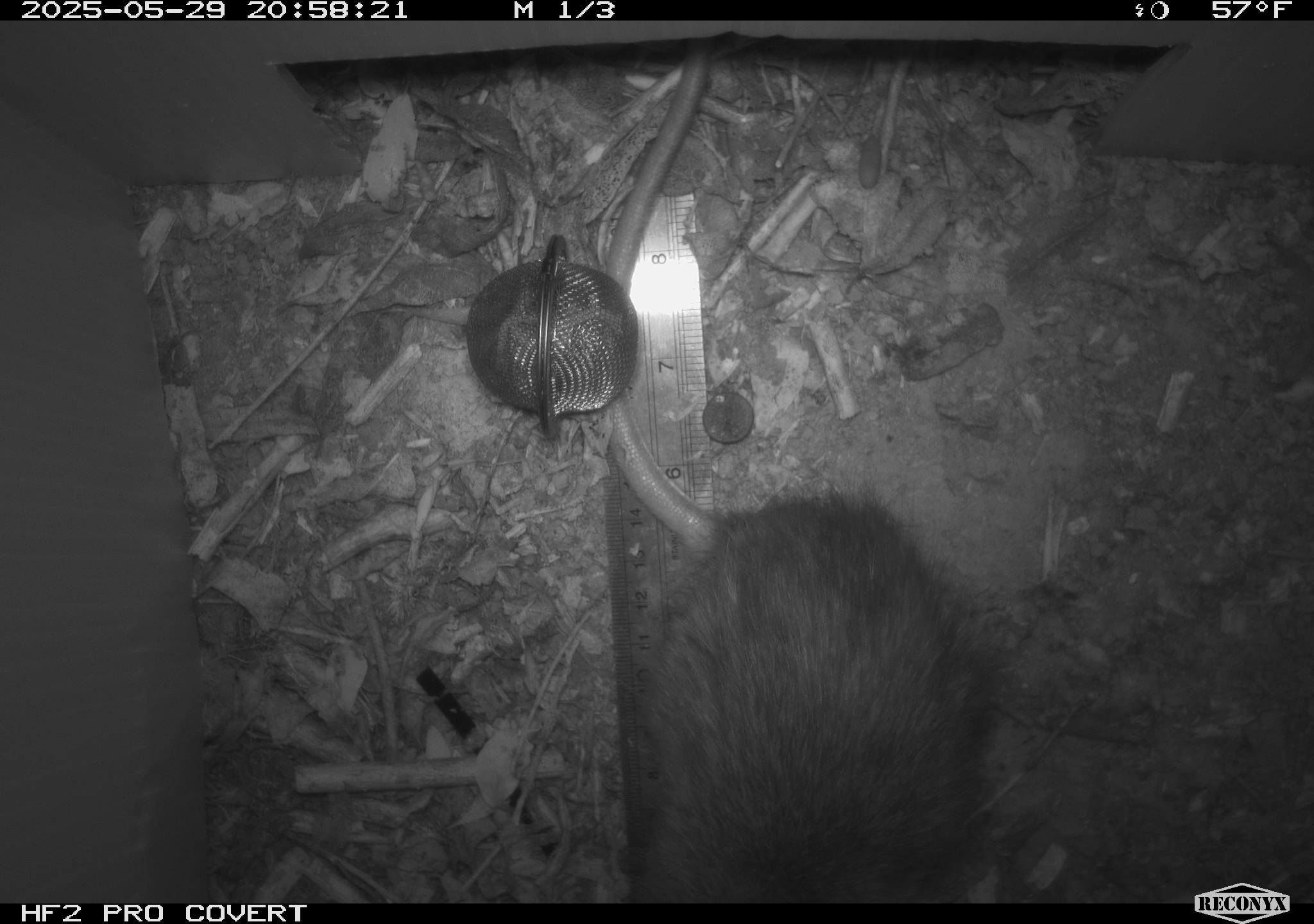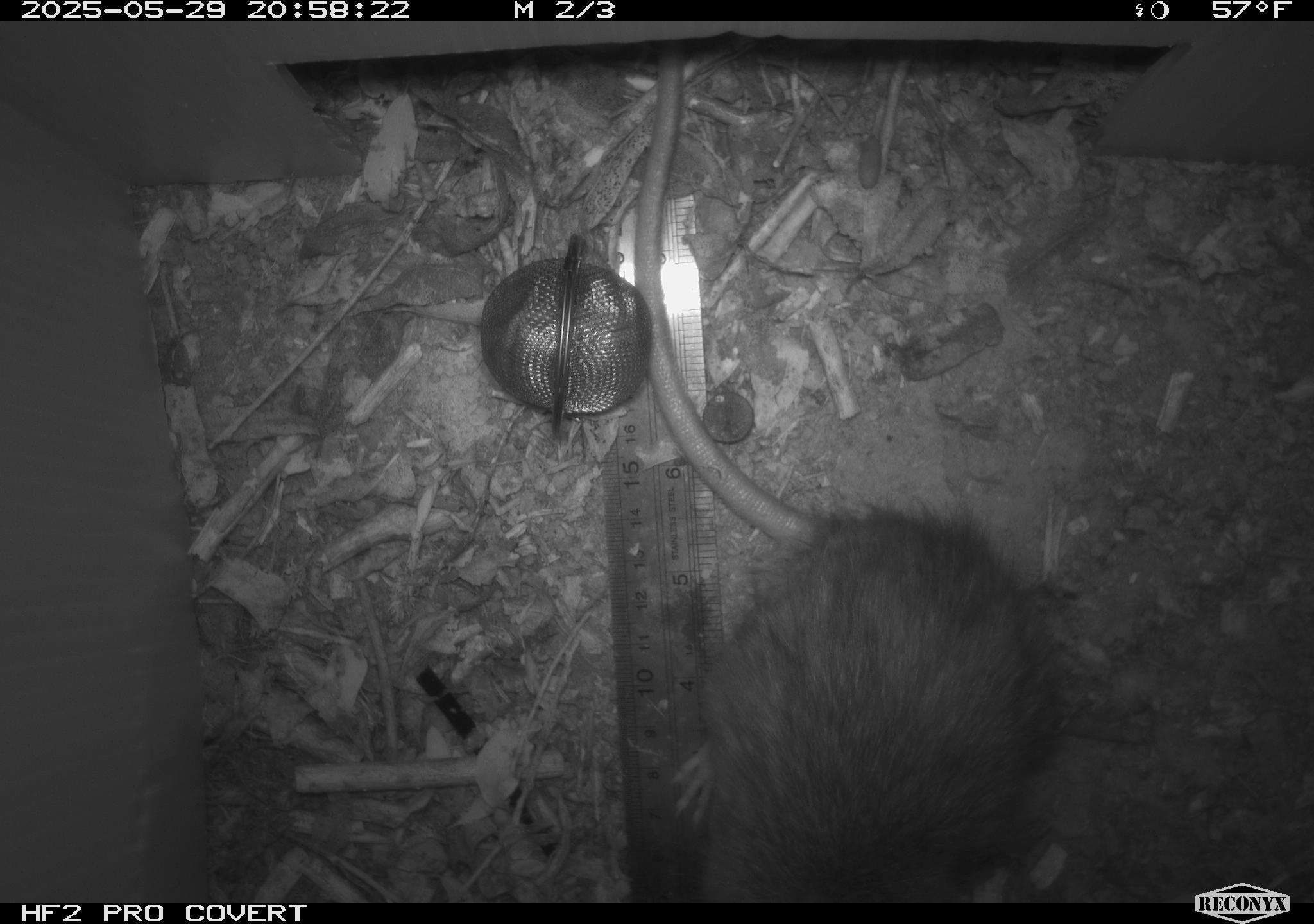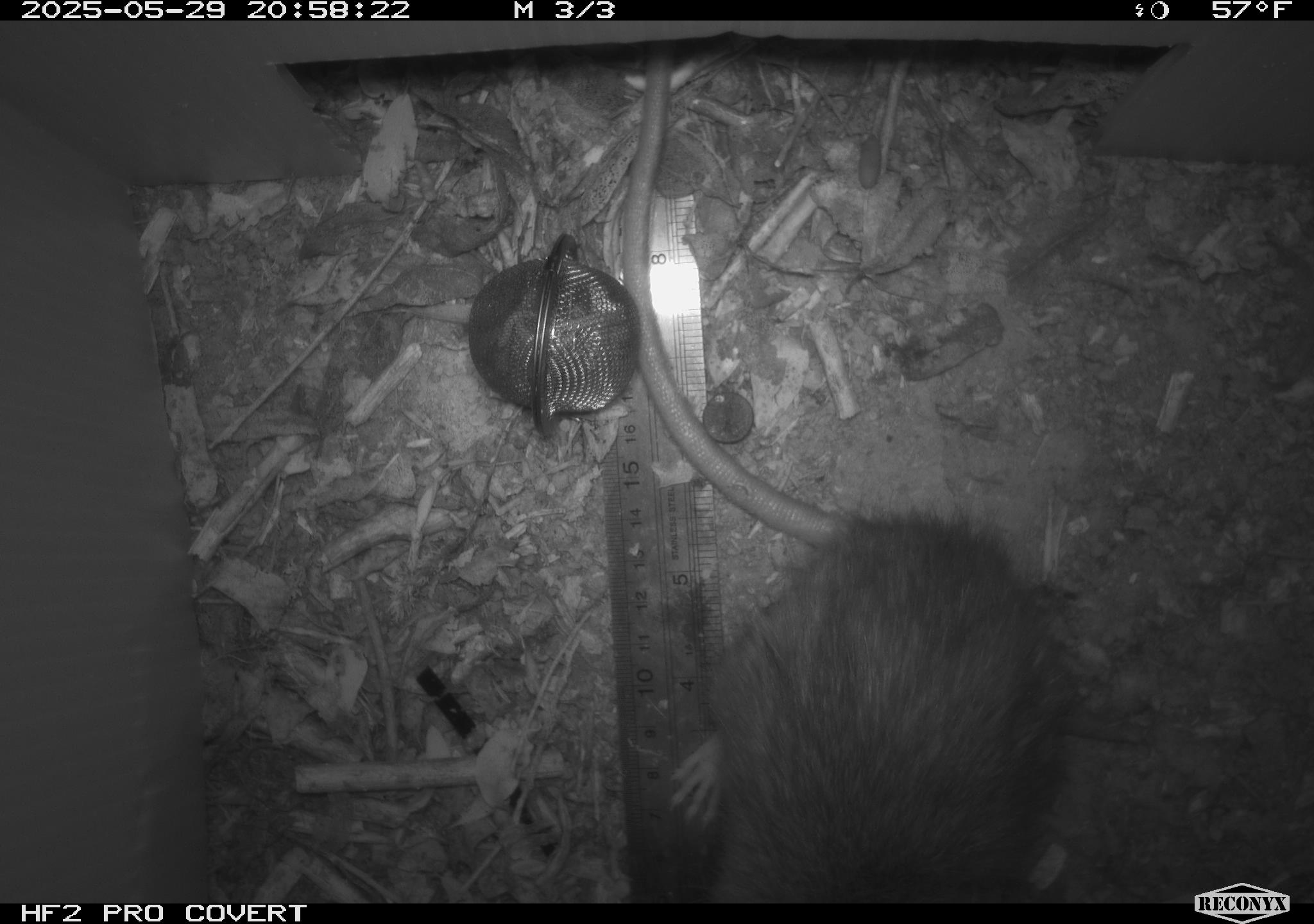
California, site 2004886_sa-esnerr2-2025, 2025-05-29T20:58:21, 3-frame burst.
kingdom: Animalia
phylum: Chordata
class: Mammalia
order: Rodentia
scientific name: Rodentia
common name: rodent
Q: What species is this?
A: Rodent (Rodentia).